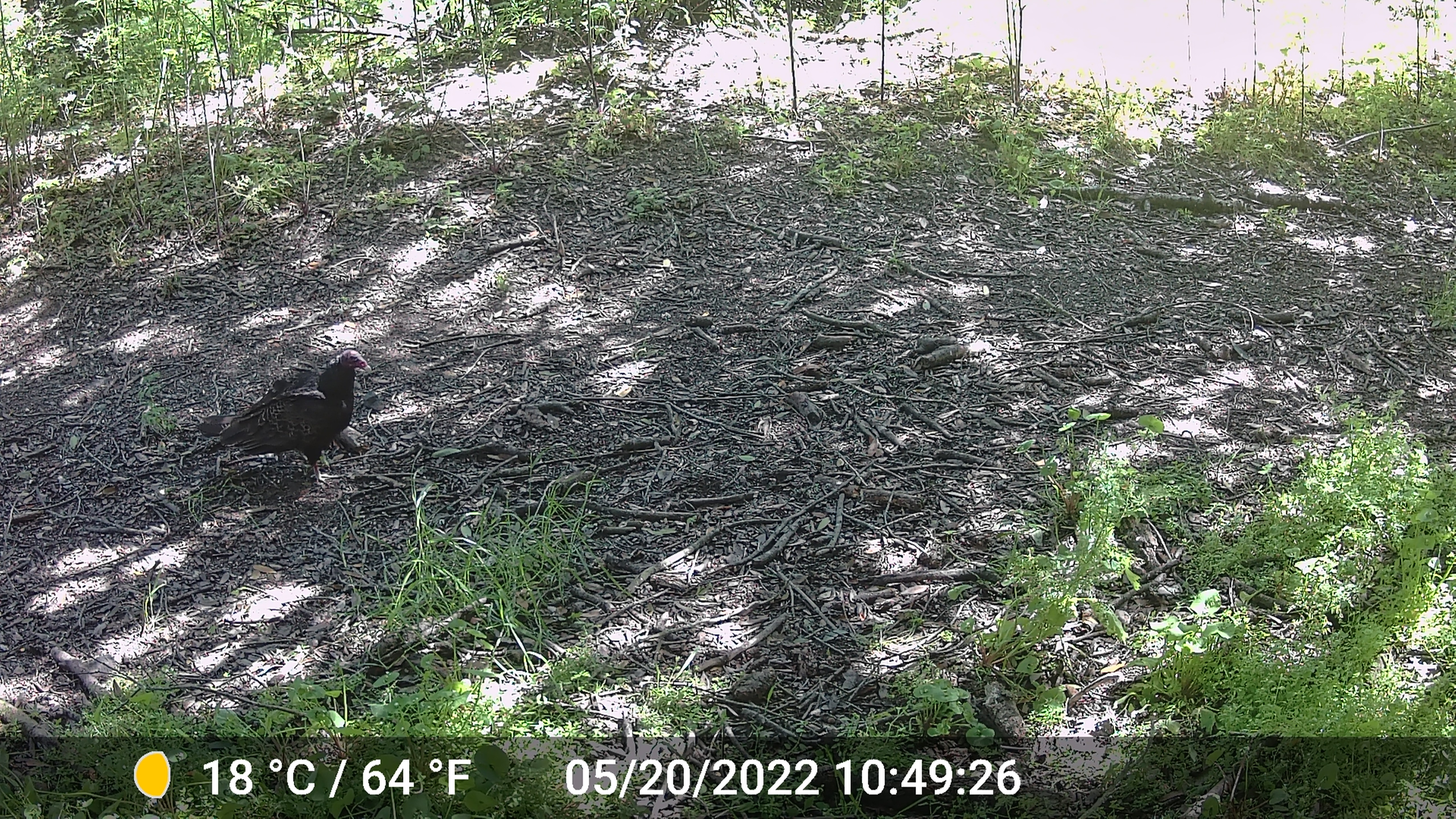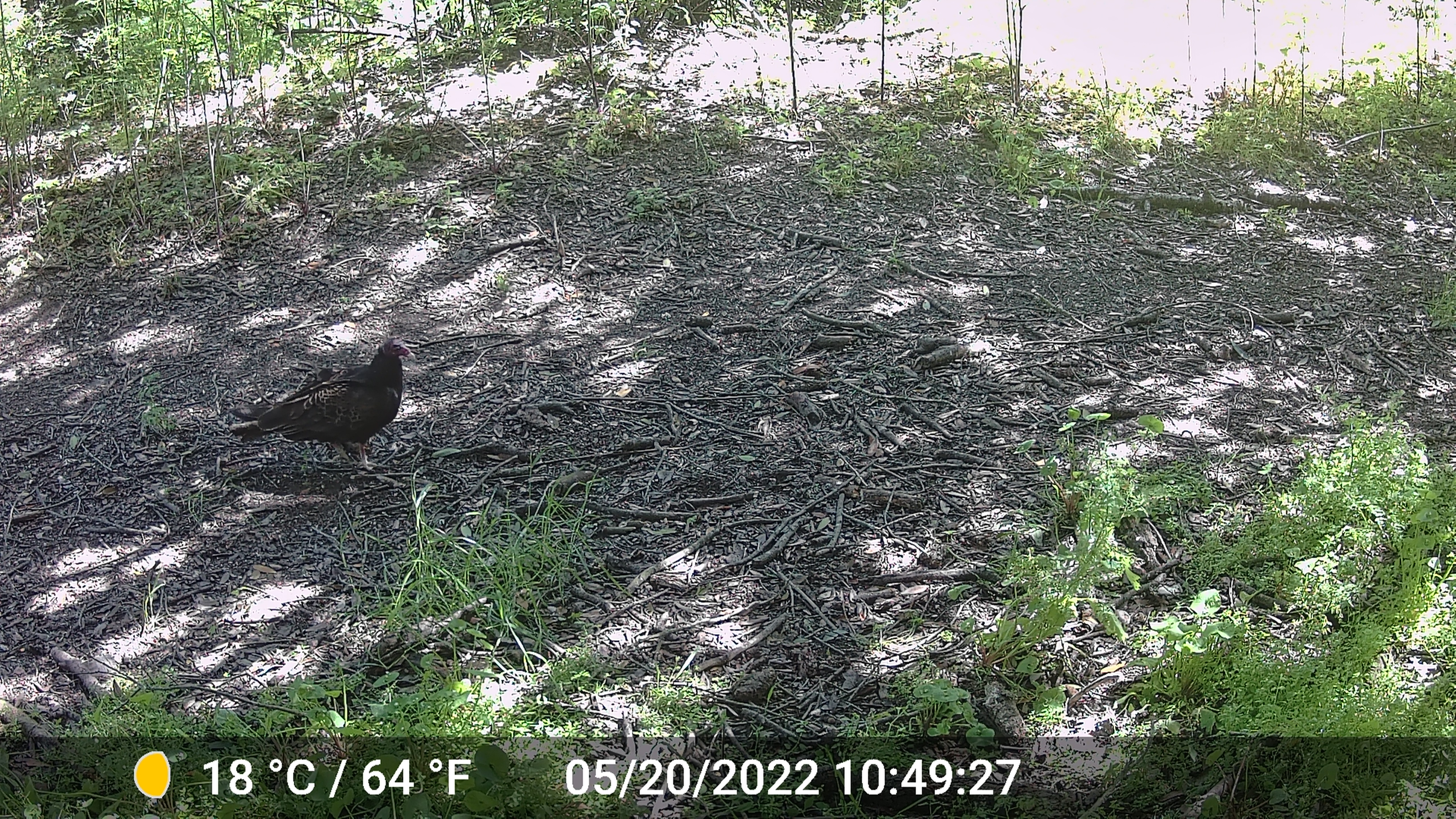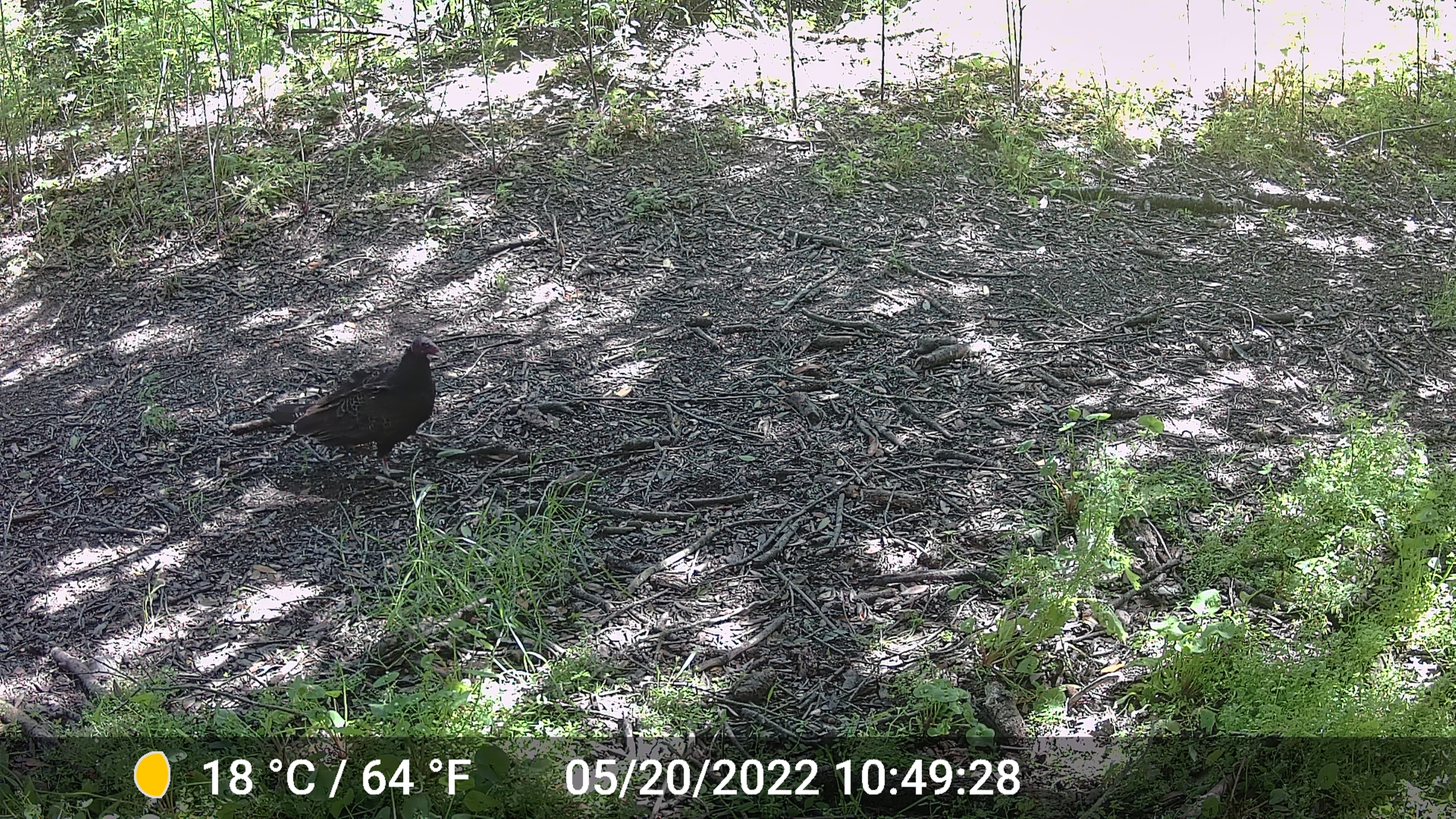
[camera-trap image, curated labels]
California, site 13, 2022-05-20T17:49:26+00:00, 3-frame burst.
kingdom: Animalia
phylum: Chordata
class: Aves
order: Cathartiformes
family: Cathartidae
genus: Cathartes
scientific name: Cathartes aura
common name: turkey vulture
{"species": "turkey vulture (Cathartes aura)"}